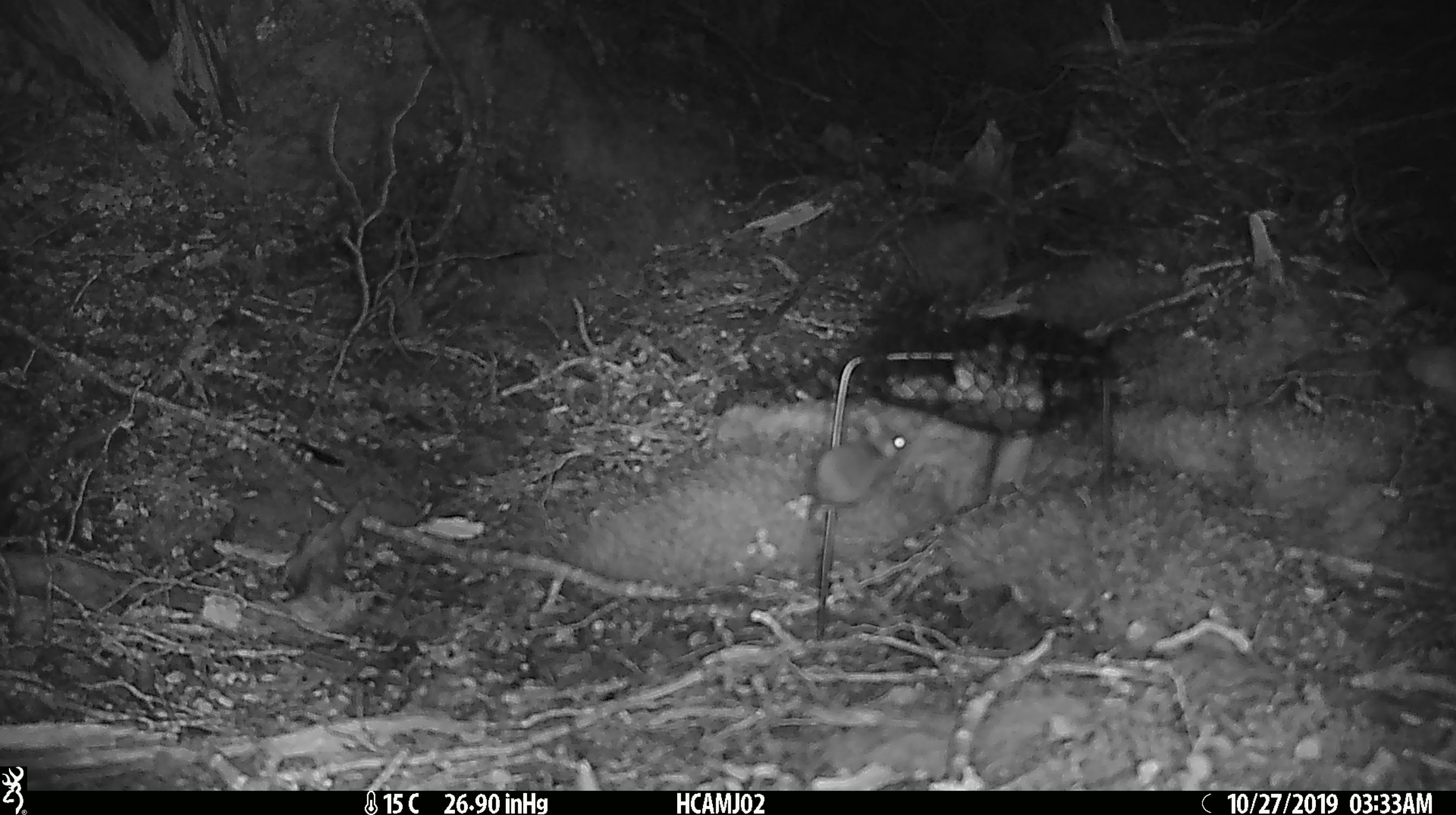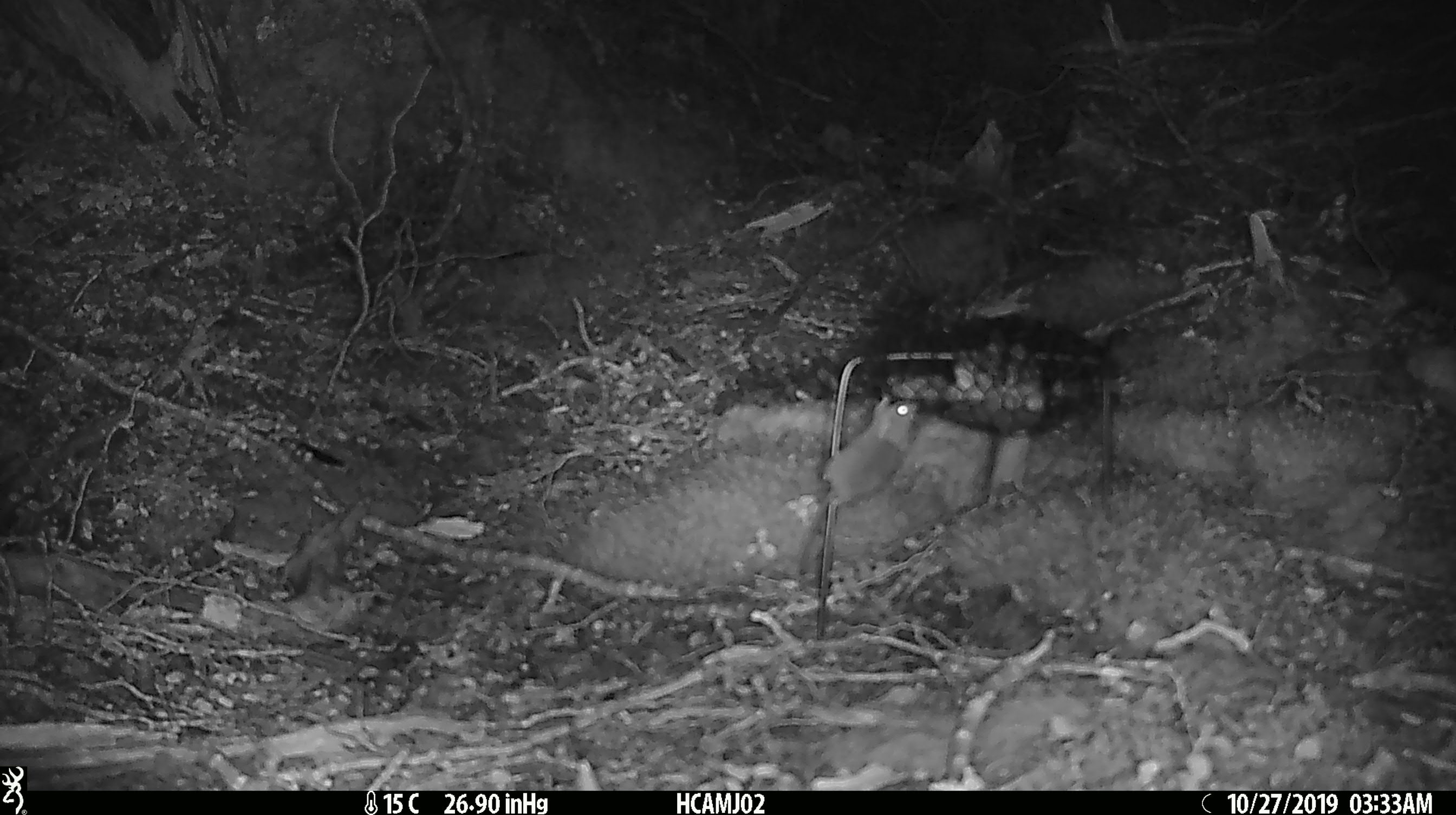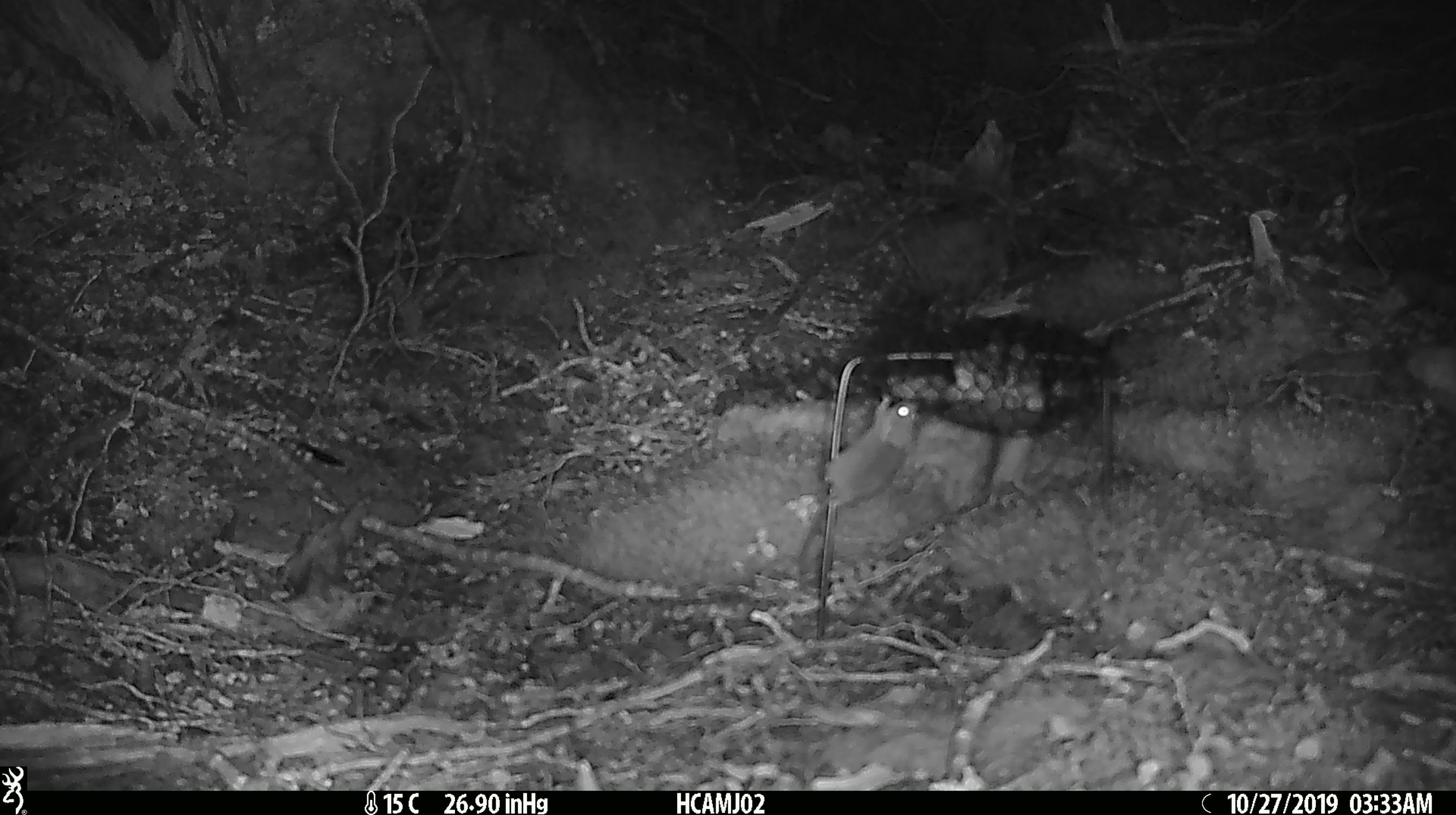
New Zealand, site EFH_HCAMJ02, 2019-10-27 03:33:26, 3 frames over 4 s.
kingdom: Animalia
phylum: Chordata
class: Mammalia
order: Rodentia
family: Muridae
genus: Mus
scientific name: Mus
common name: mouse